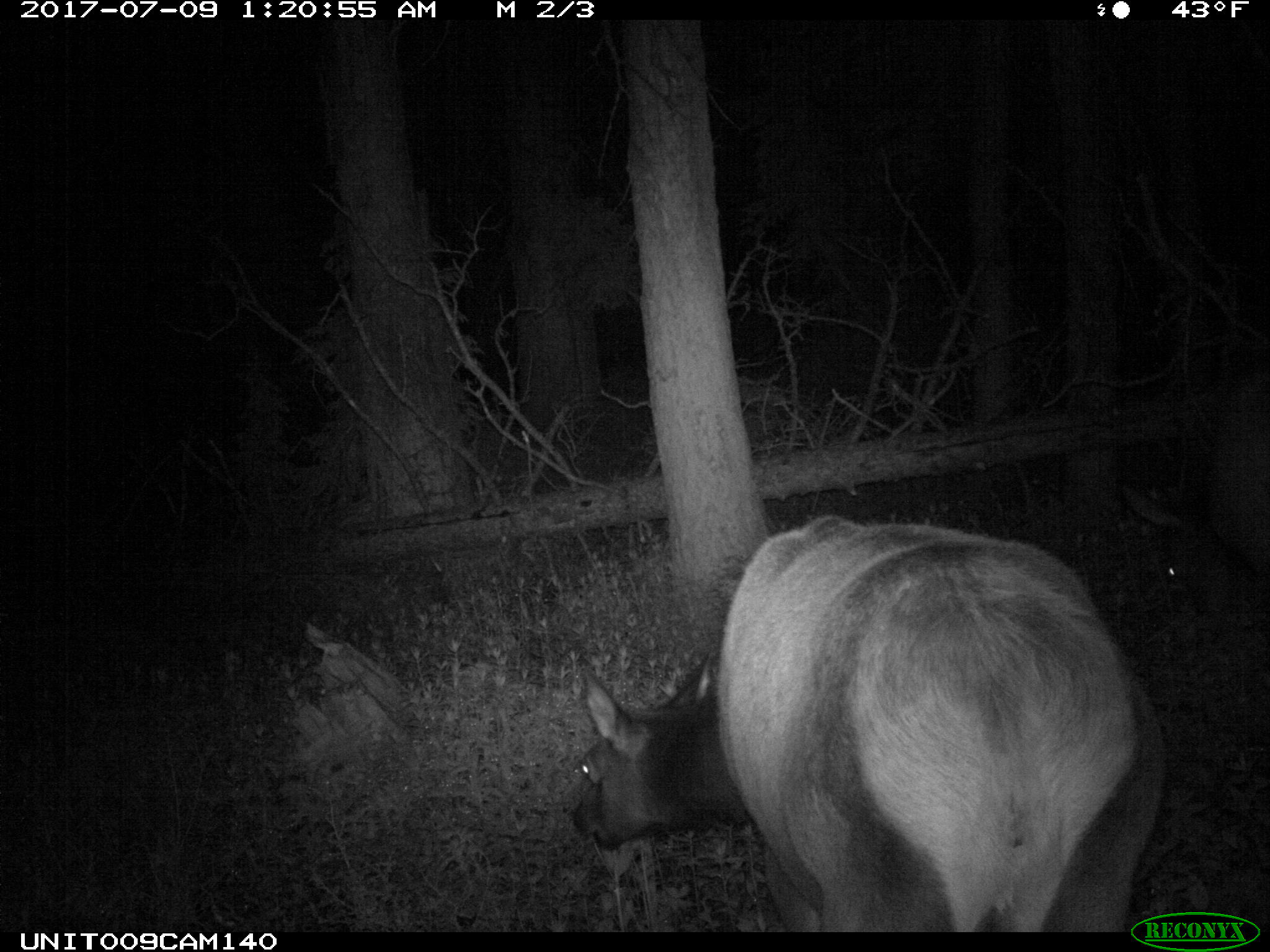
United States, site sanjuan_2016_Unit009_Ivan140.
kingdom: Animalia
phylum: Chordata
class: Mammalia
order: Artiodactyla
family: Cervidae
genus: Cervus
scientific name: Cervus elaphus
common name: red deer